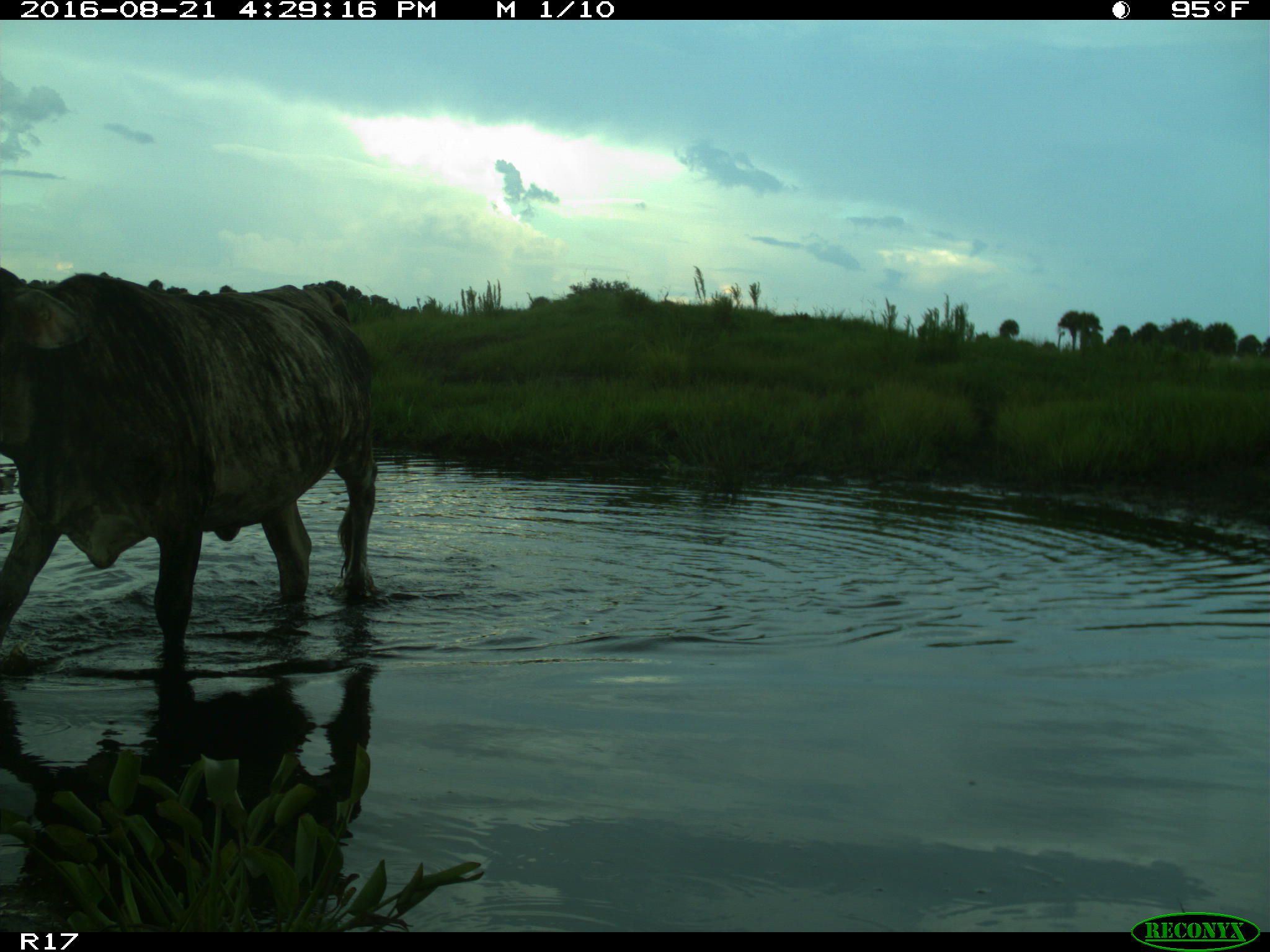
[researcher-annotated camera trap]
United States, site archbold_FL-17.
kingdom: Animalia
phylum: Chordata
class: Mammalia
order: Artiodactyla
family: Bovidae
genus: Bos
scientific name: Bos taurus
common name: domestic cow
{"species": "Bos taurus (domestic cow)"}